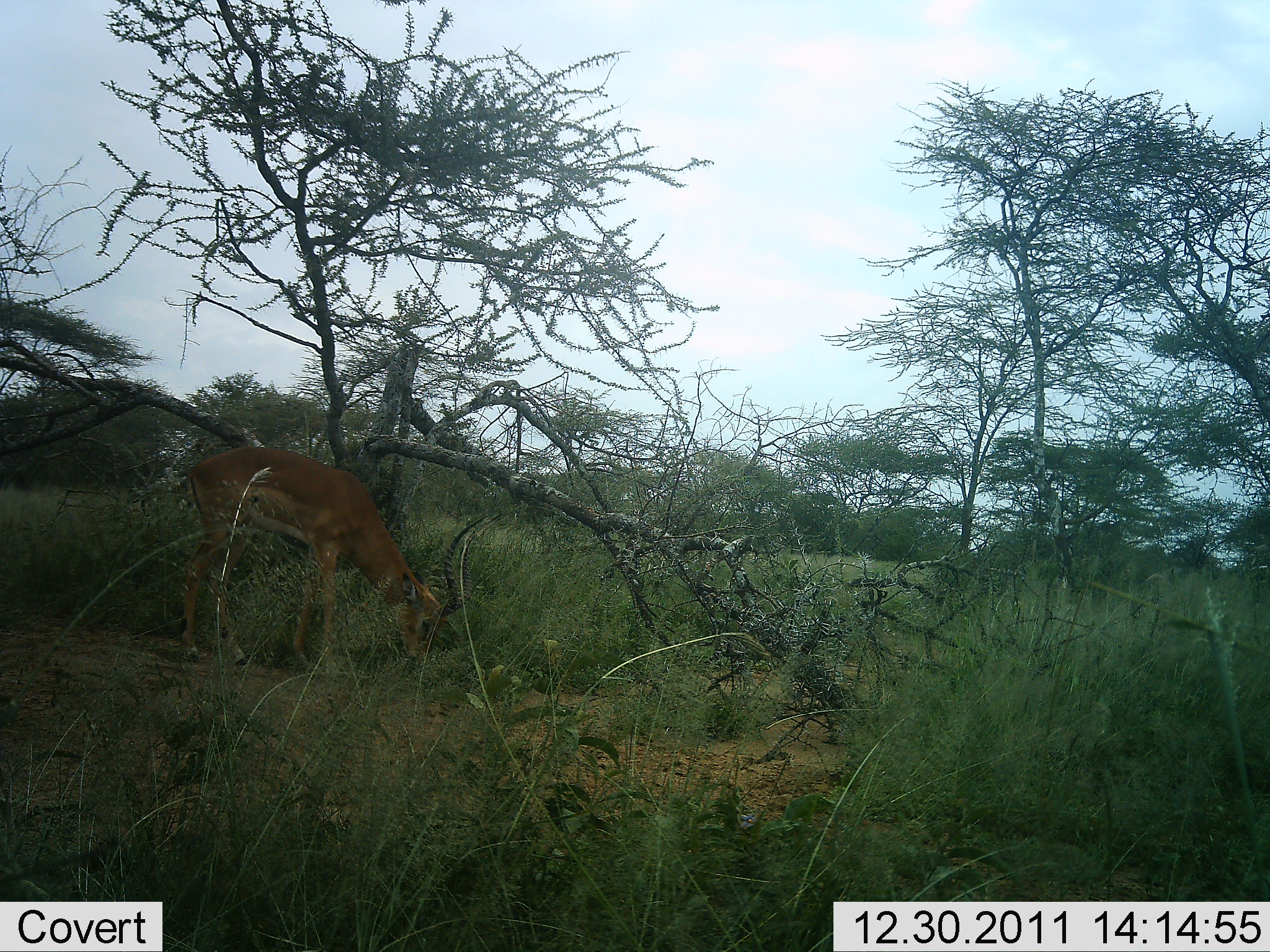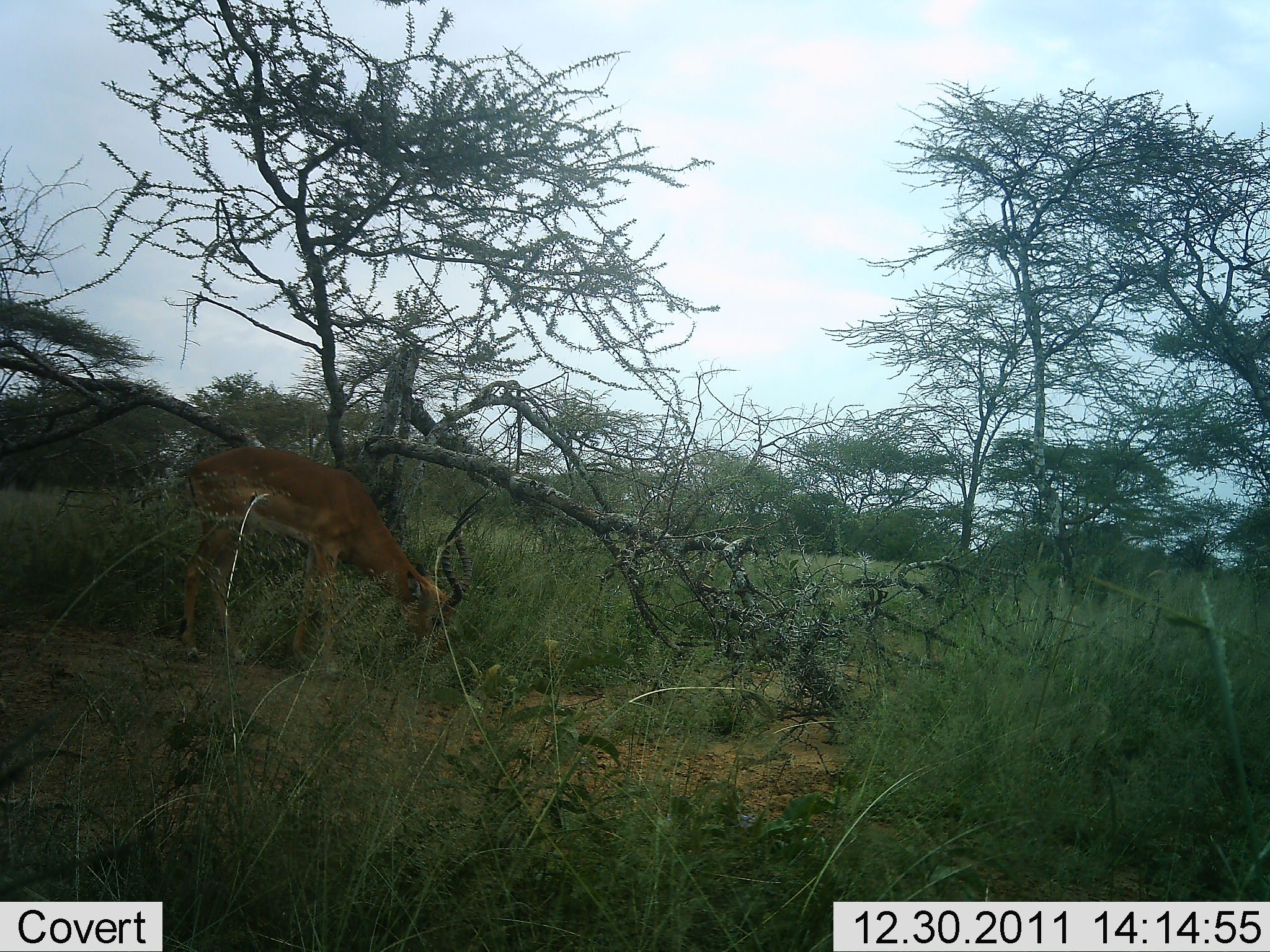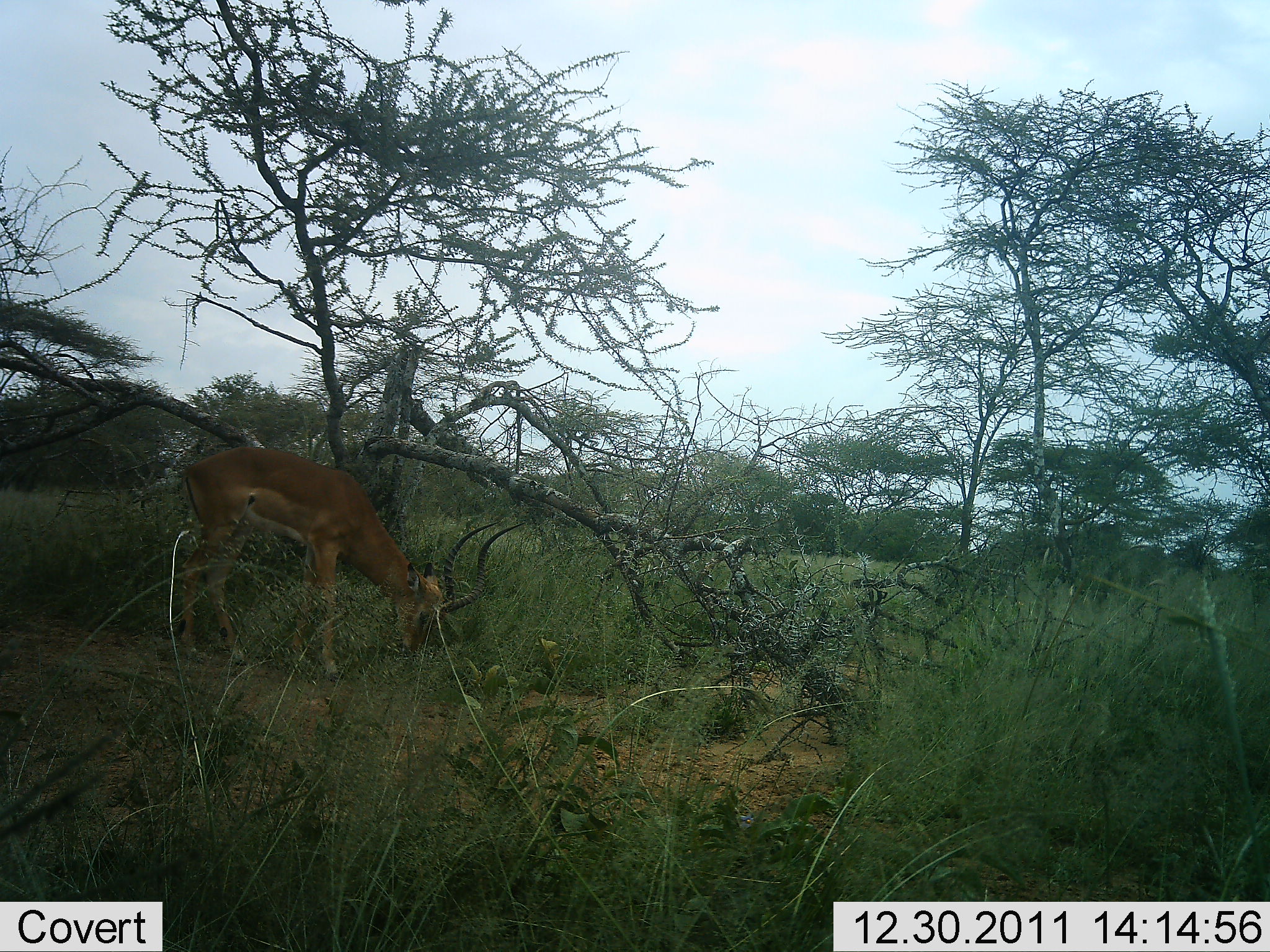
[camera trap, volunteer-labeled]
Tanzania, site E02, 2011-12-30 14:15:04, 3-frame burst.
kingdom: Animalia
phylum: Chordata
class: Mammalia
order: Artiodactyla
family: Bovidae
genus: Aepyceros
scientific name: Aepyceros melampus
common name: impala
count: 1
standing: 9%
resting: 0%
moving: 0%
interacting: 0%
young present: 0%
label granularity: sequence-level